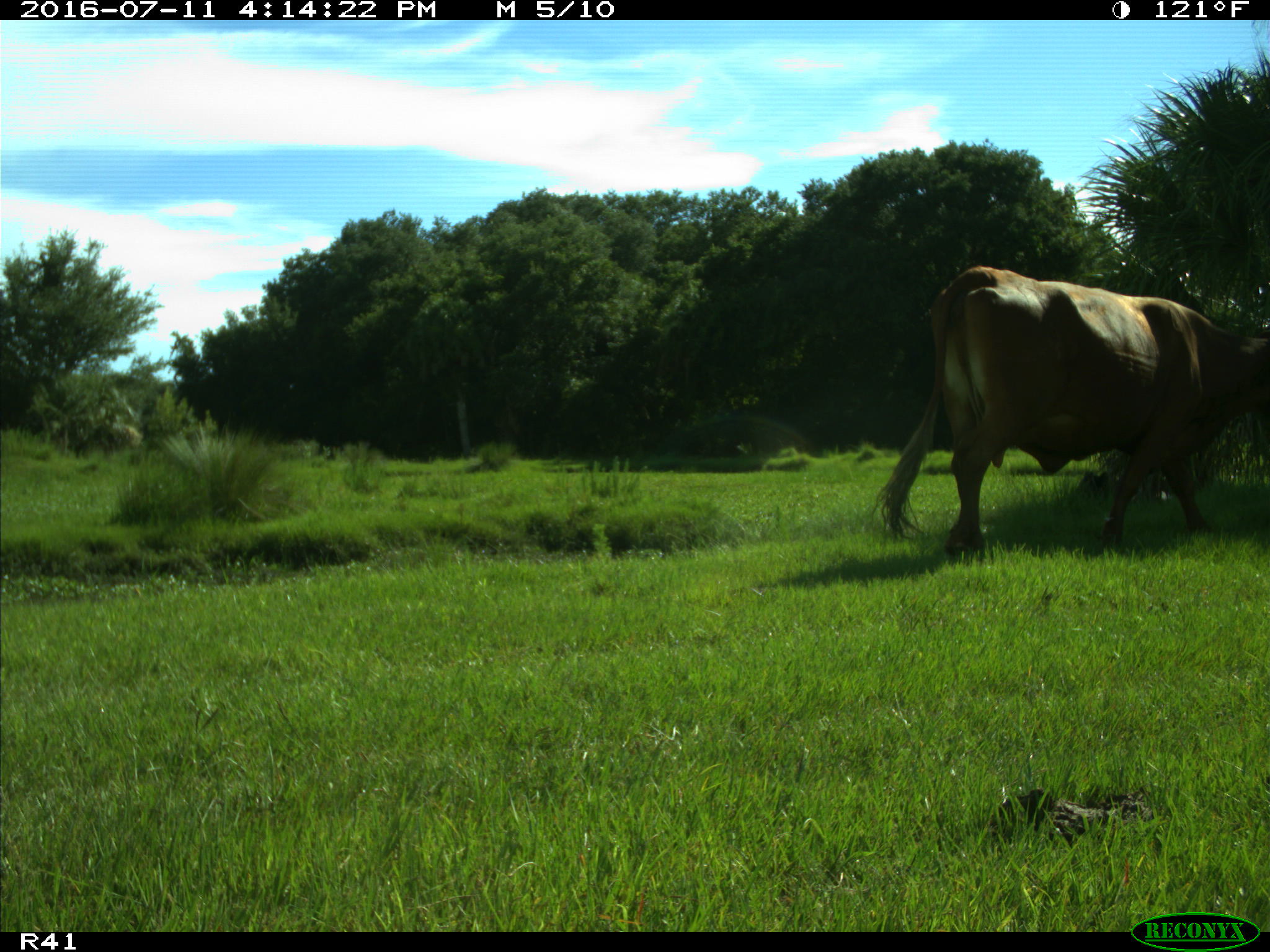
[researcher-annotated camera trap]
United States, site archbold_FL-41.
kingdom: Animalia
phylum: Chordata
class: Mammalia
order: Artiodactyla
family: Bovidae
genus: Bos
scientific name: Bos taurus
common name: domestic cow